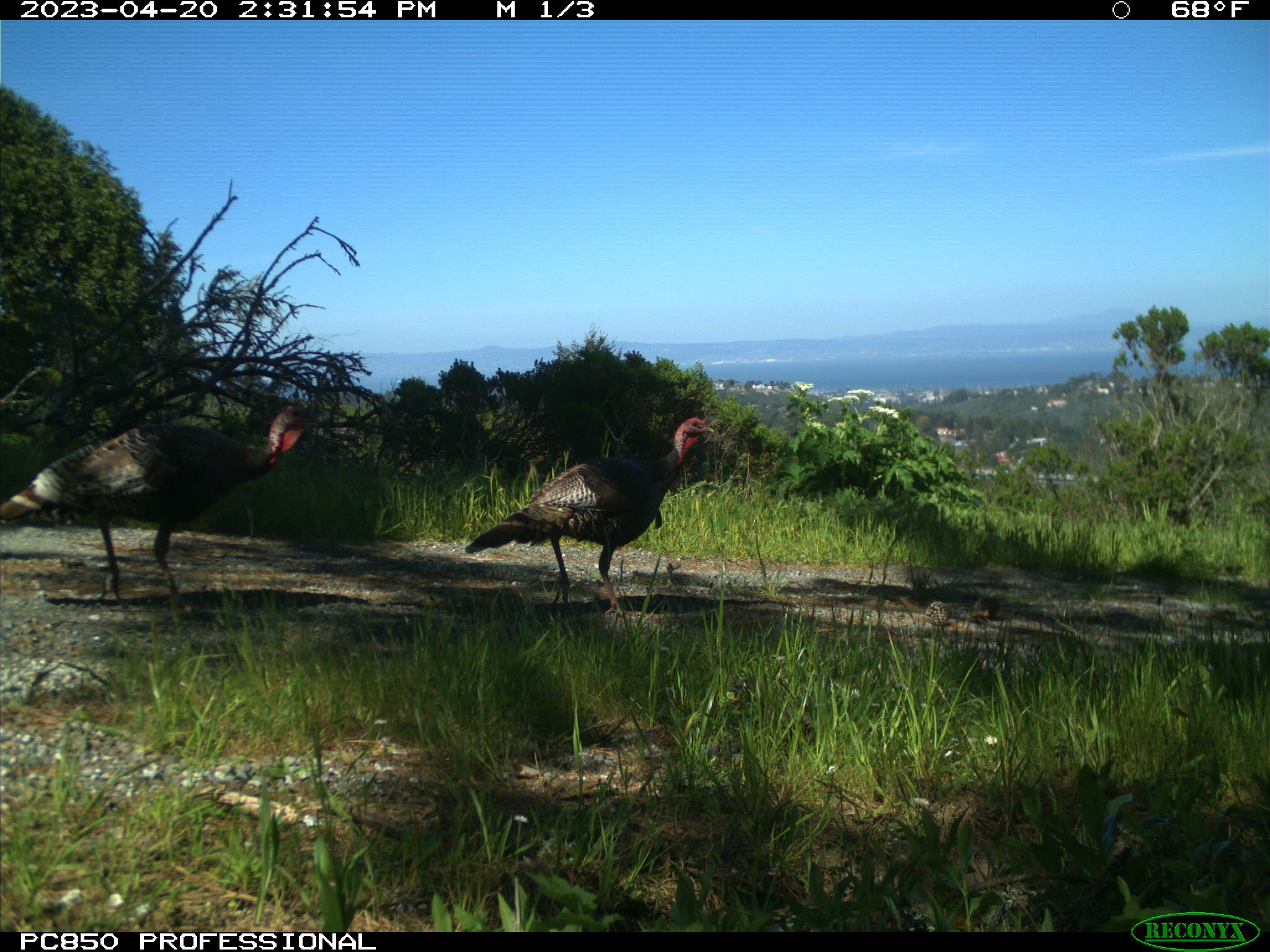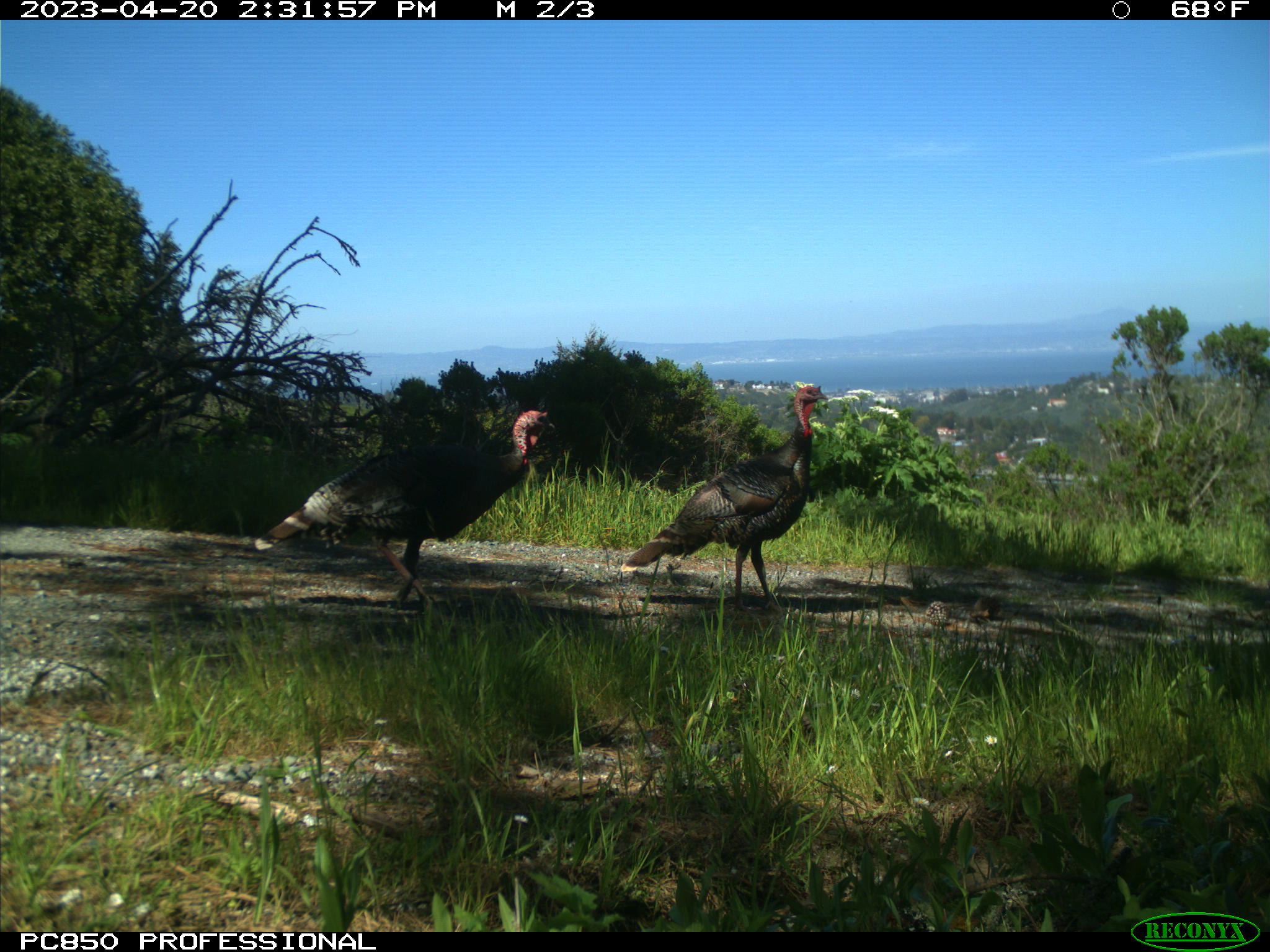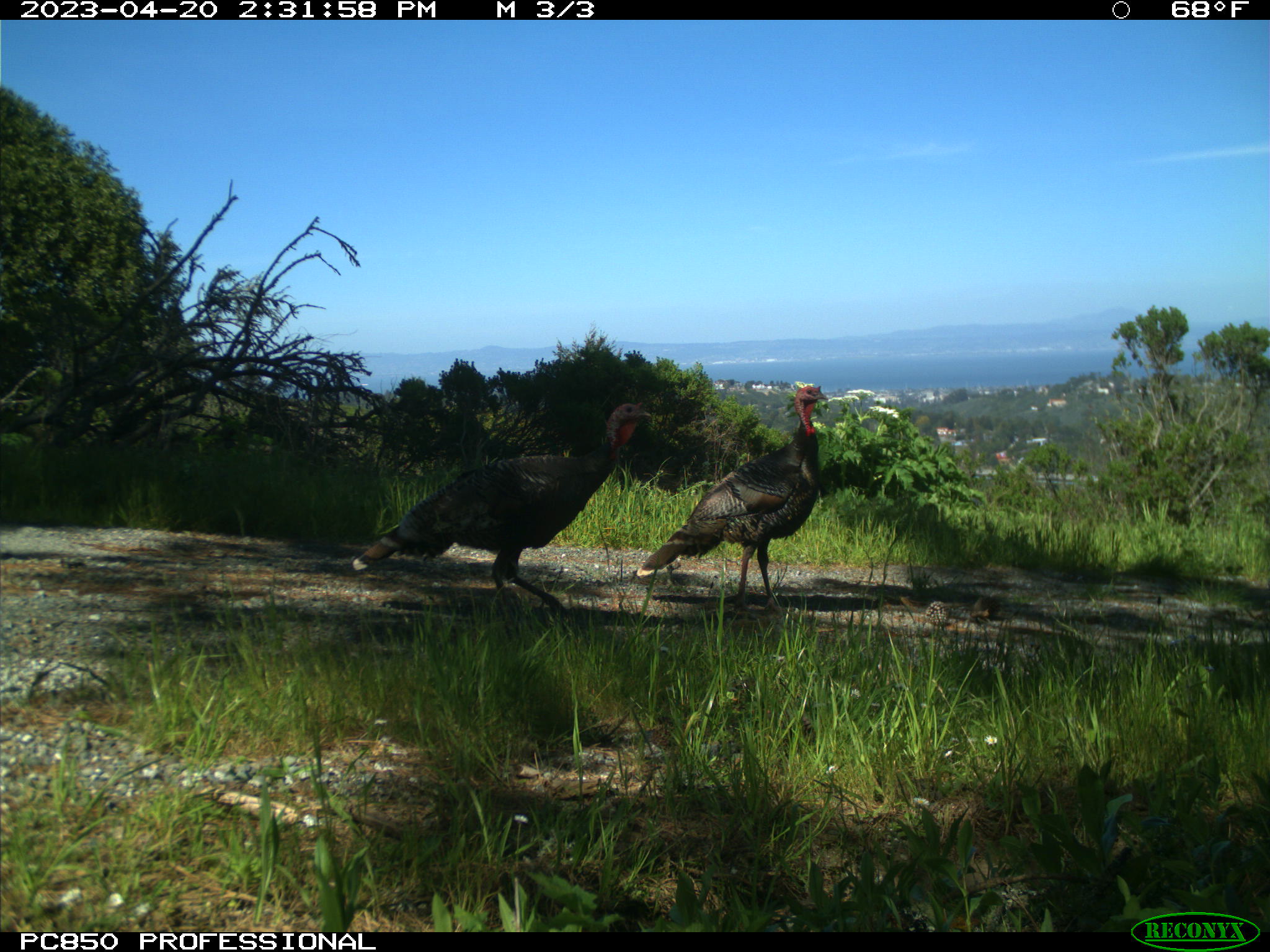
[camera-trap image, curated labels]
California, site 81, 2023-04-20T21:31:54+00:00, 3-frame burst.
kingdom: Animalia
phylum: Chordata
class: Aves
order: Galliformes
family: Phasianidae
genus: Meleagris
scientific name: Meleagris gallopavo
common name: turkey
Turkey (Meleagris gallopavo).